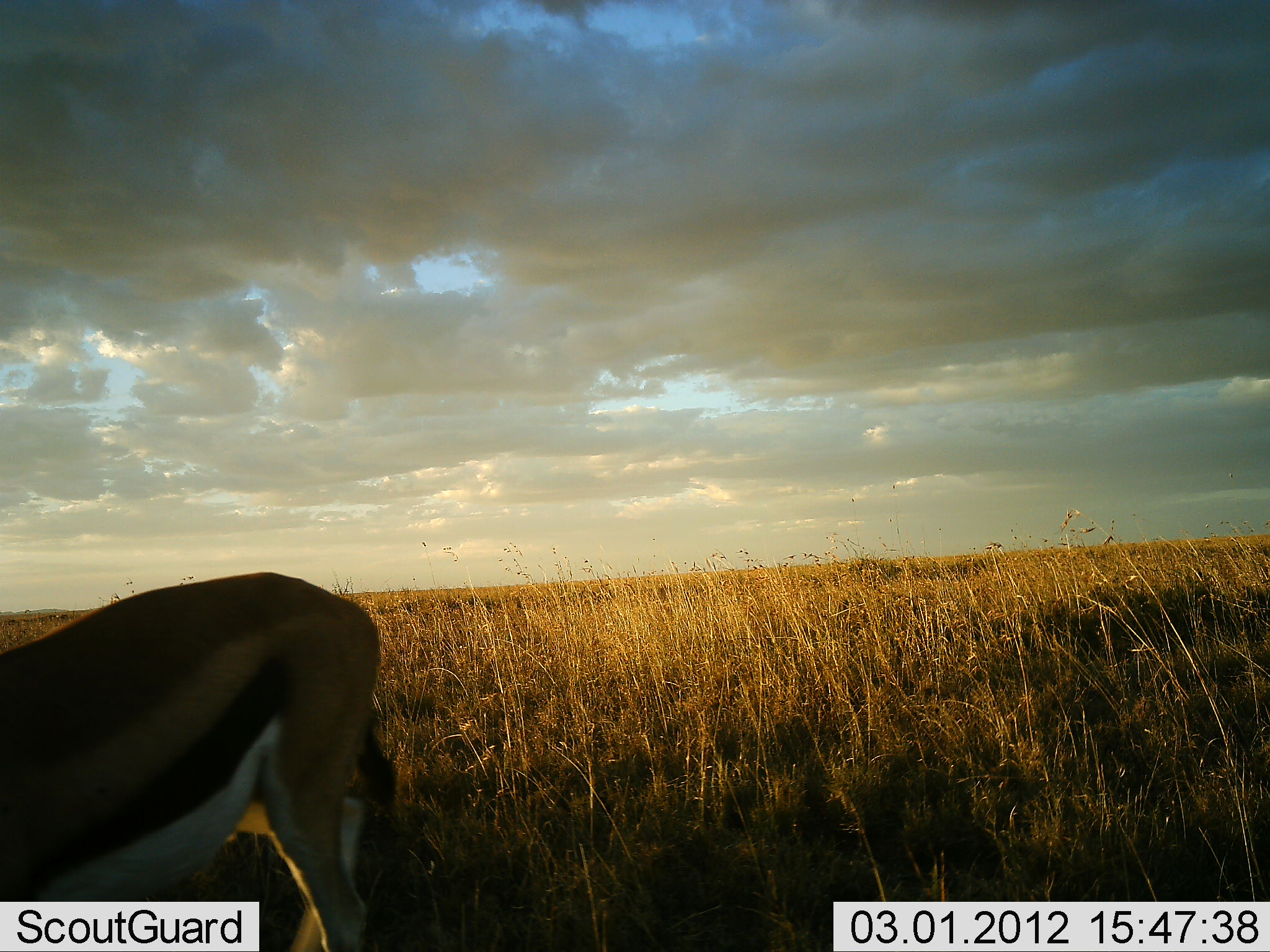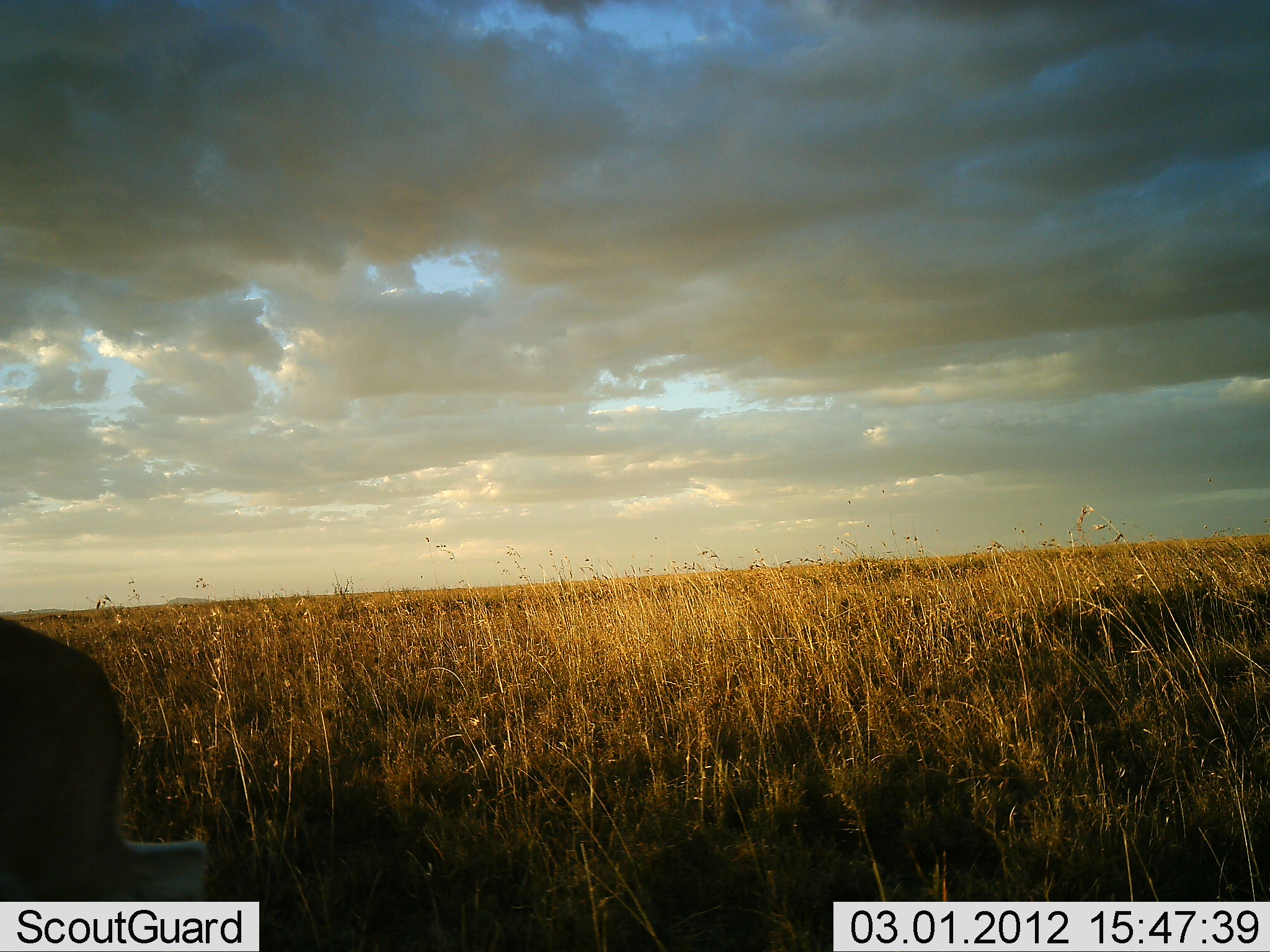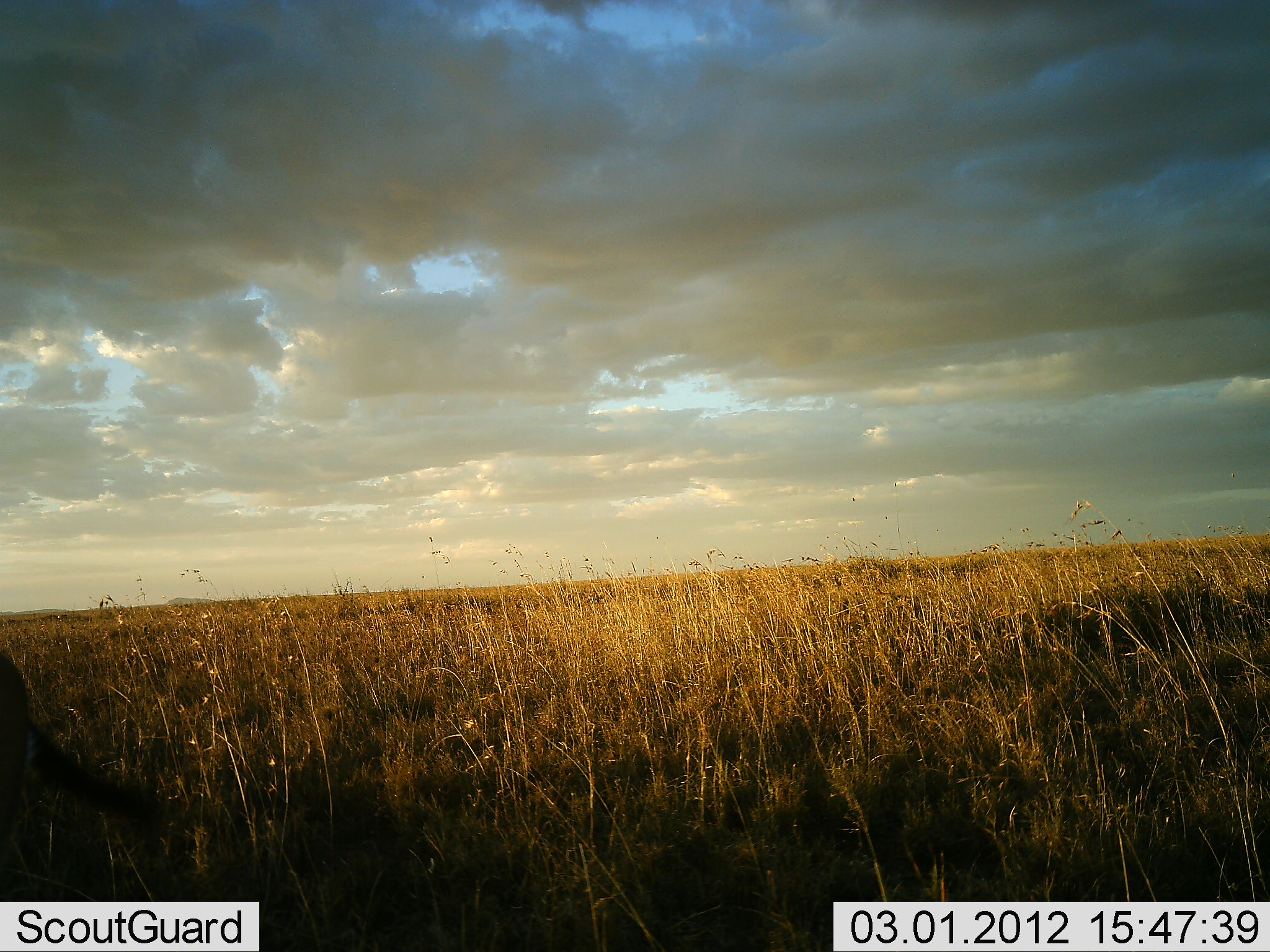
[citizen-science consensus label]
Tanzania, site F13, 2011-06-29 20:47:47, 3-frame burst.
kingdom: Animalia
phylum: Chordata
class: Mammalia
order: Artiodactyla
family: Bovidae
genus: Eudorcas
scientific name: Eudorcas thomsonii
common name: thomson's gazelle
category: gazellethomsons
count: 1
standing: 9%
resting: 0%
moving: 100%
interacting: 0%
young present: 0%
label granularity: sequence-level